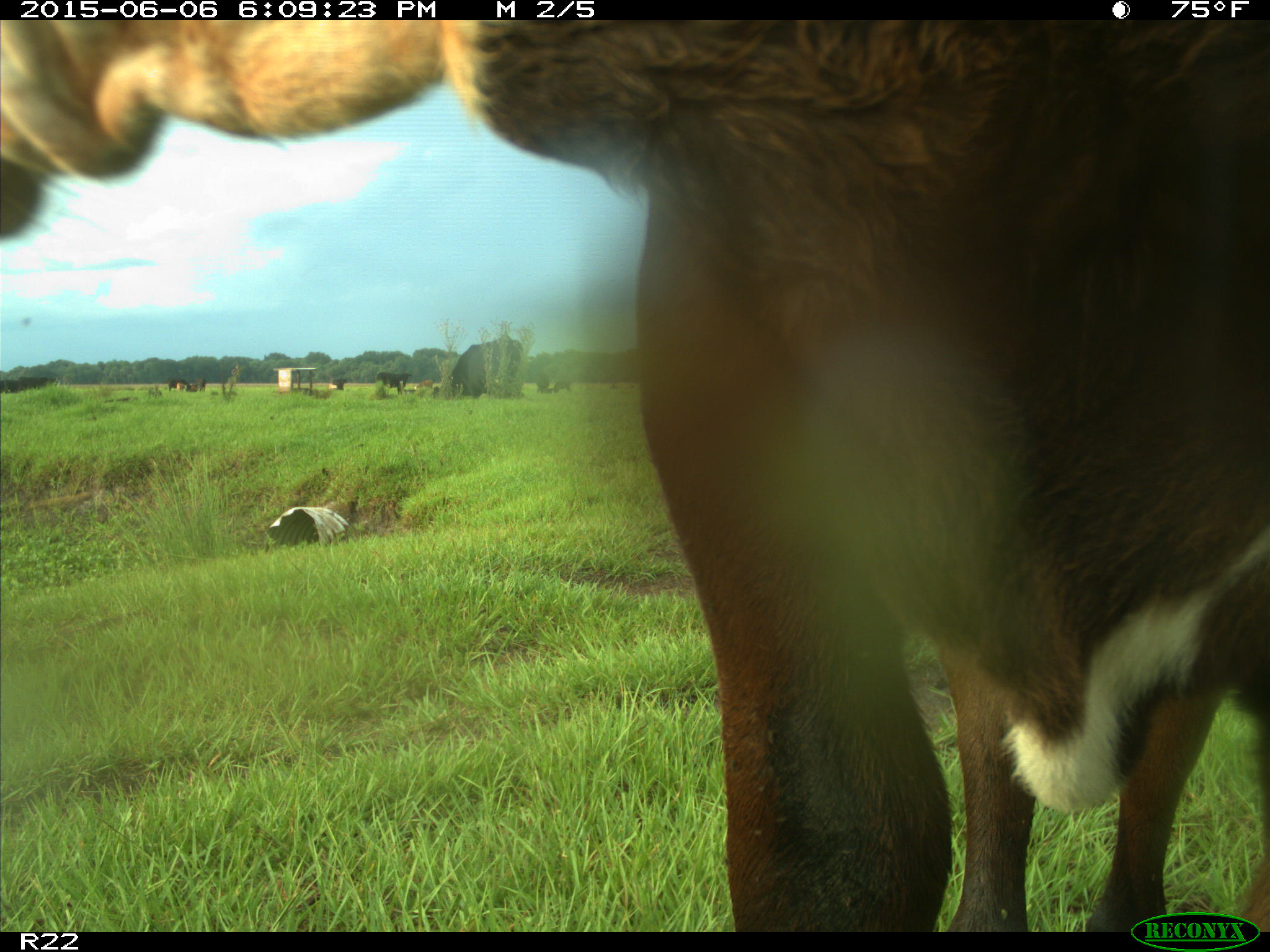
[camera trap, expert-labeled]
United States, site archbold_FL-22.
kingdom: Animalia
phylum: Chordata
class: Mammalia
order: Artiodactyla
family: Bovidae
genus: Bos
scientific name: Bos taurus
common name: domestic cow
Bos taurus (domestic cow).